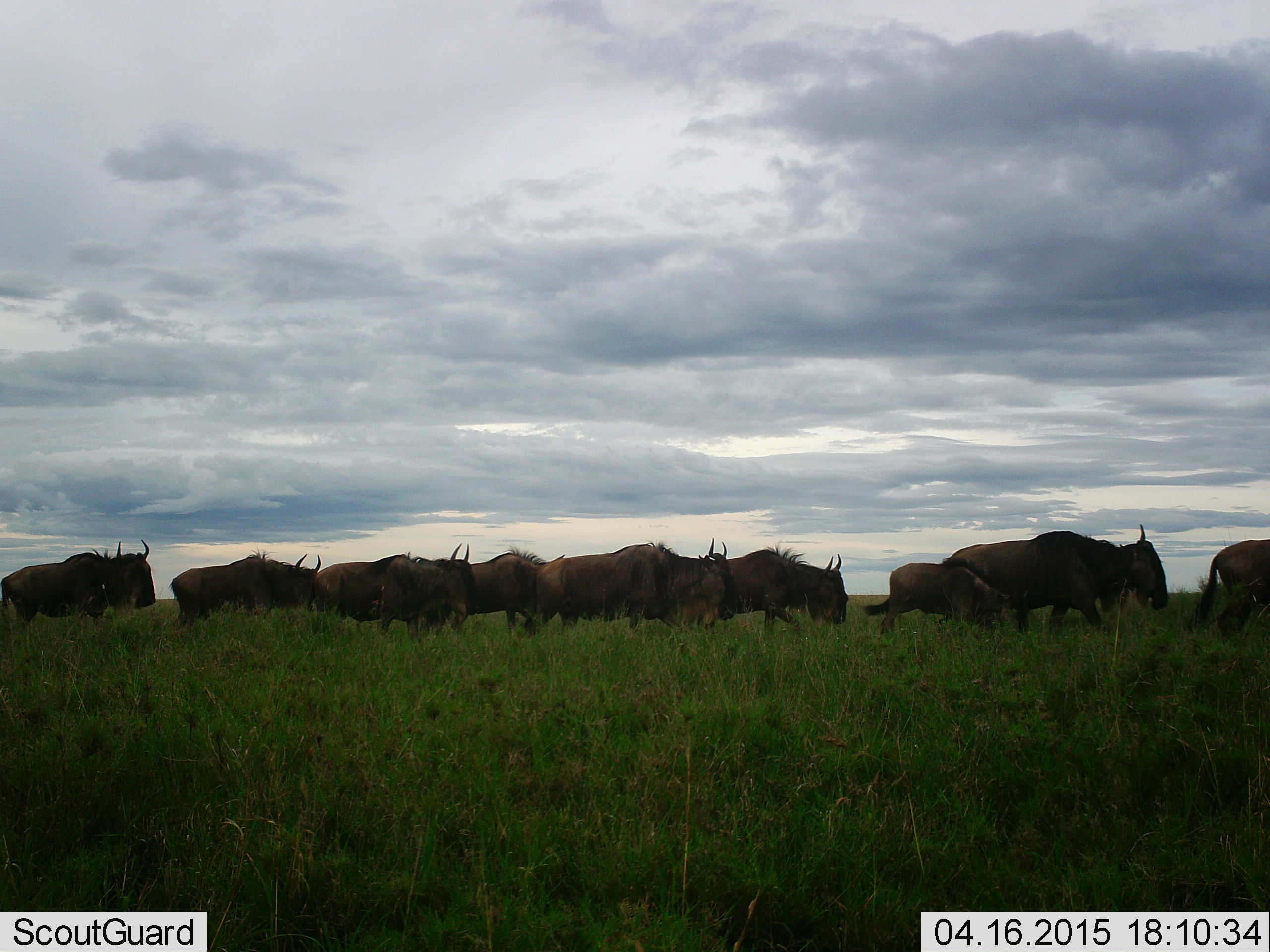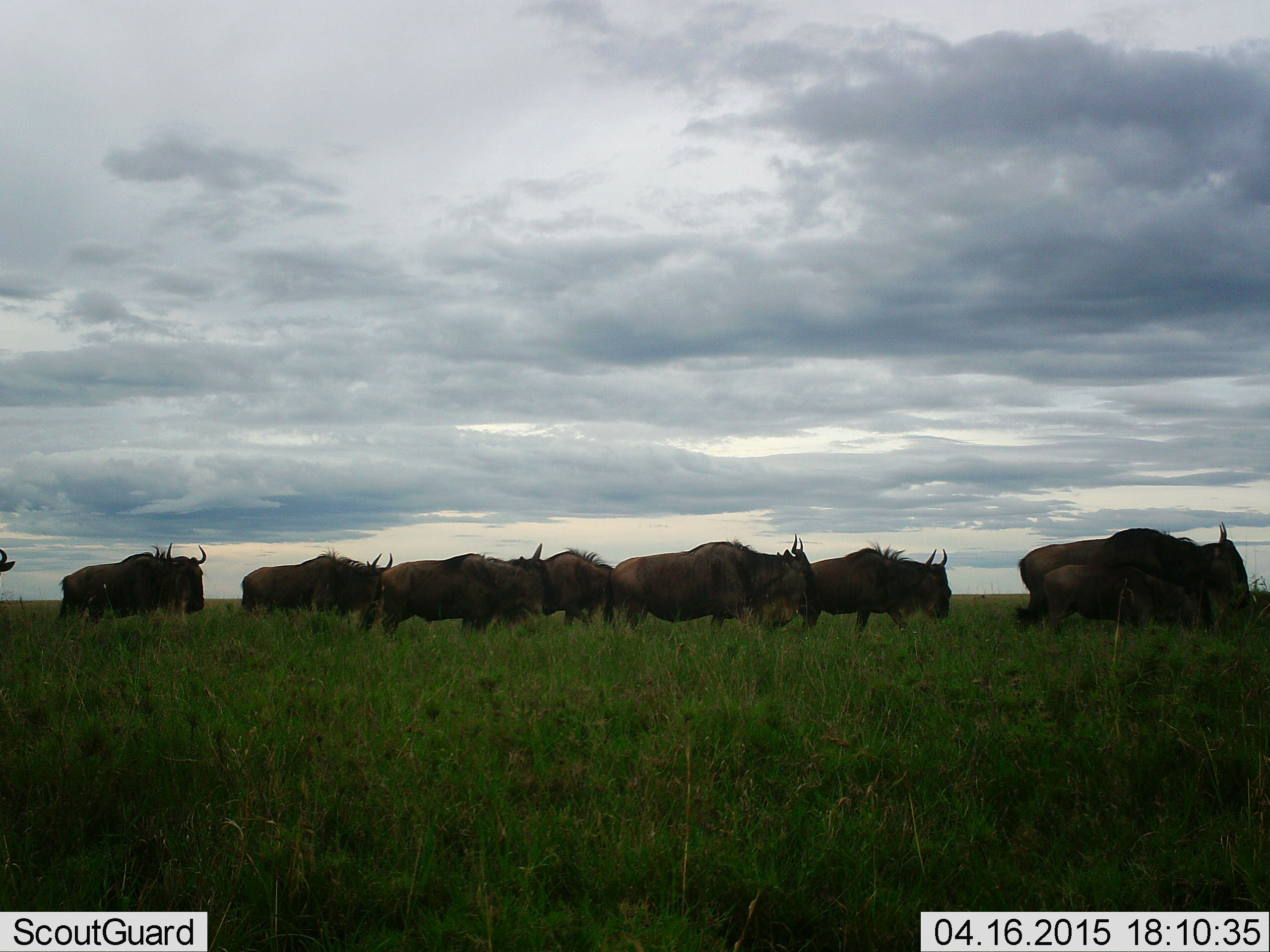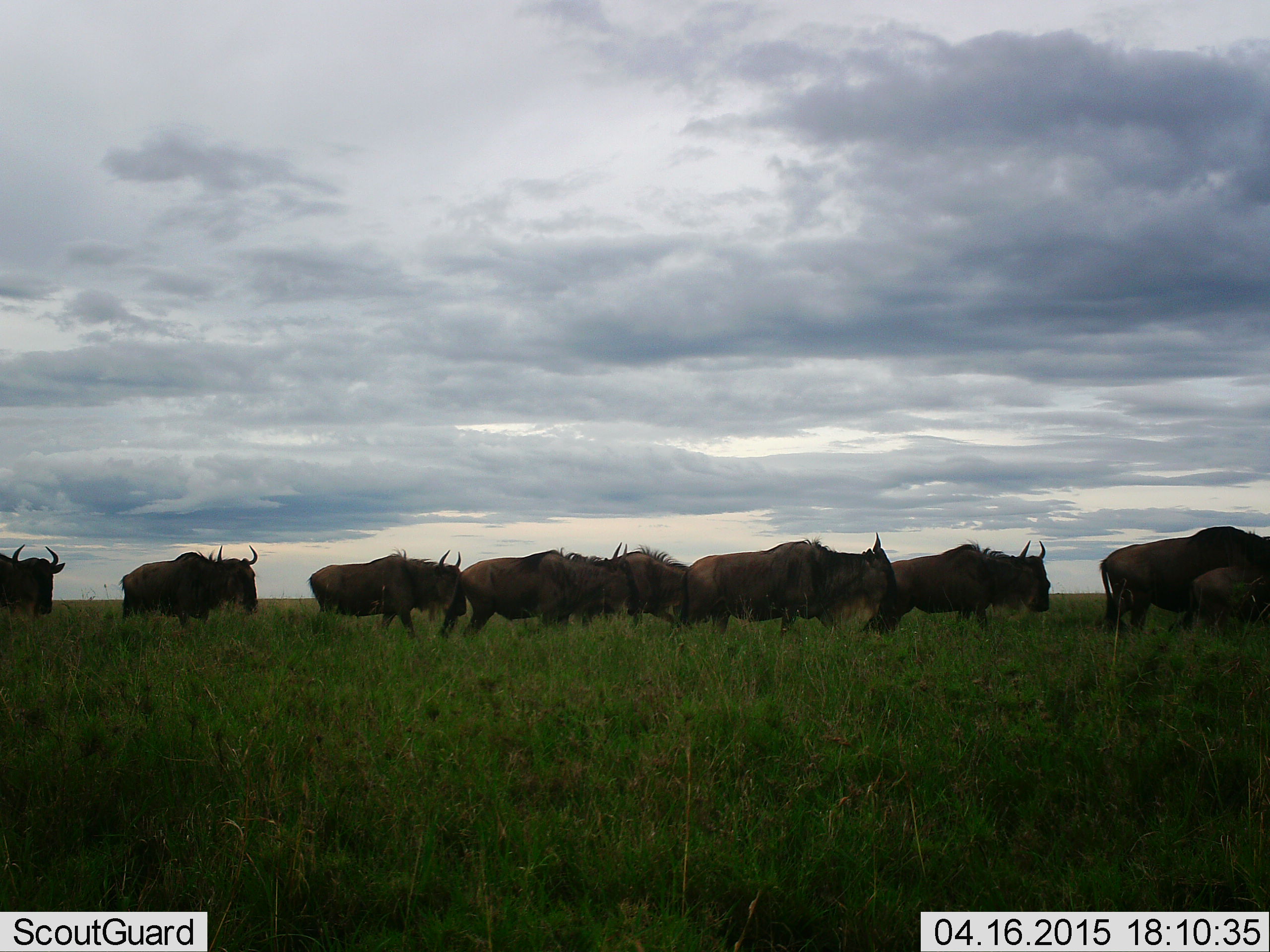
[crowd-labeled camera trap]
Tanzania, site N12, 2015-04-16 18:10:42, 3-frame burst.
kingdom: Animalia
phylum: Chordata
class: Mammalia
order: Artiodactyla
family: Bovidae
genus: Connochaetes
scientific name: Connochaetes taurinus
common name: blue wildebeest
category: wildebeest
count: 11-50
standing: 0%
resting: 0%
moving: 100%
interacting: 0%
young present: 30%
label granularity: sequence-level